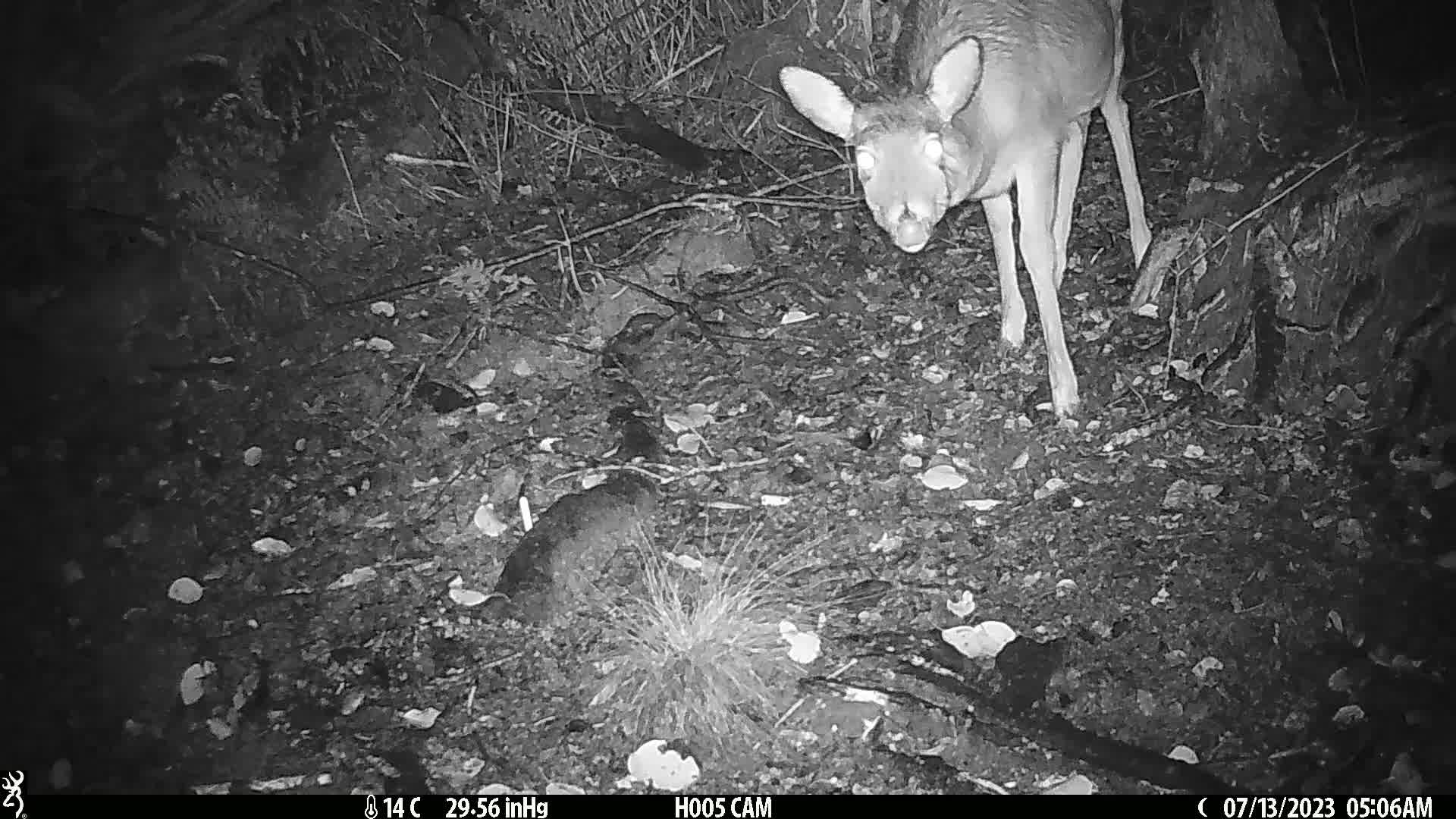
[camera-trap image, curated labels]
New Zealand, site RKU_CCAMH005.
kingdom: Animalia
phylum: Chordata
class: Mammalia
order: Artiodactyla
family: Cervidae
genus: Odocoileus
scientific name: Odocoileus virginianus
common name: white-tailed deer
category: white tailed deer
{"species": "white tailed deer (white-tailed deer) (Odocoileus virginianus)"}